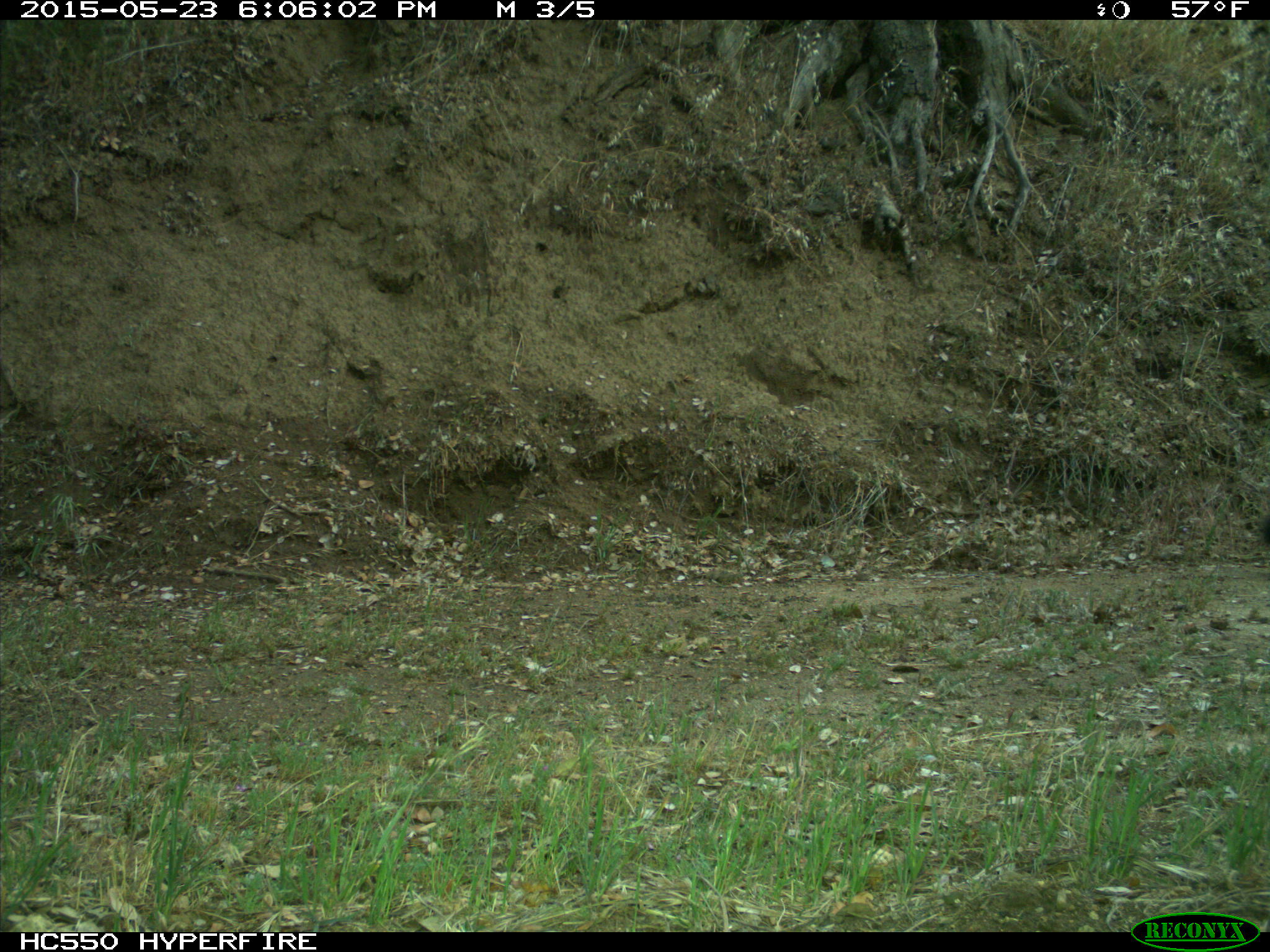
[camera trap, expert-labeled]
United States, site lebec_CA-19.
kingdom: Animalia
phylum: Chordata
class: Mammalia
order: Carnivora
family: Mephitidae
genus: Mephitis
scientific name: Mephitis mephitis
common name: striped skunk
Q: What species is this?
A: Mephitis mephitis (striped skunk).